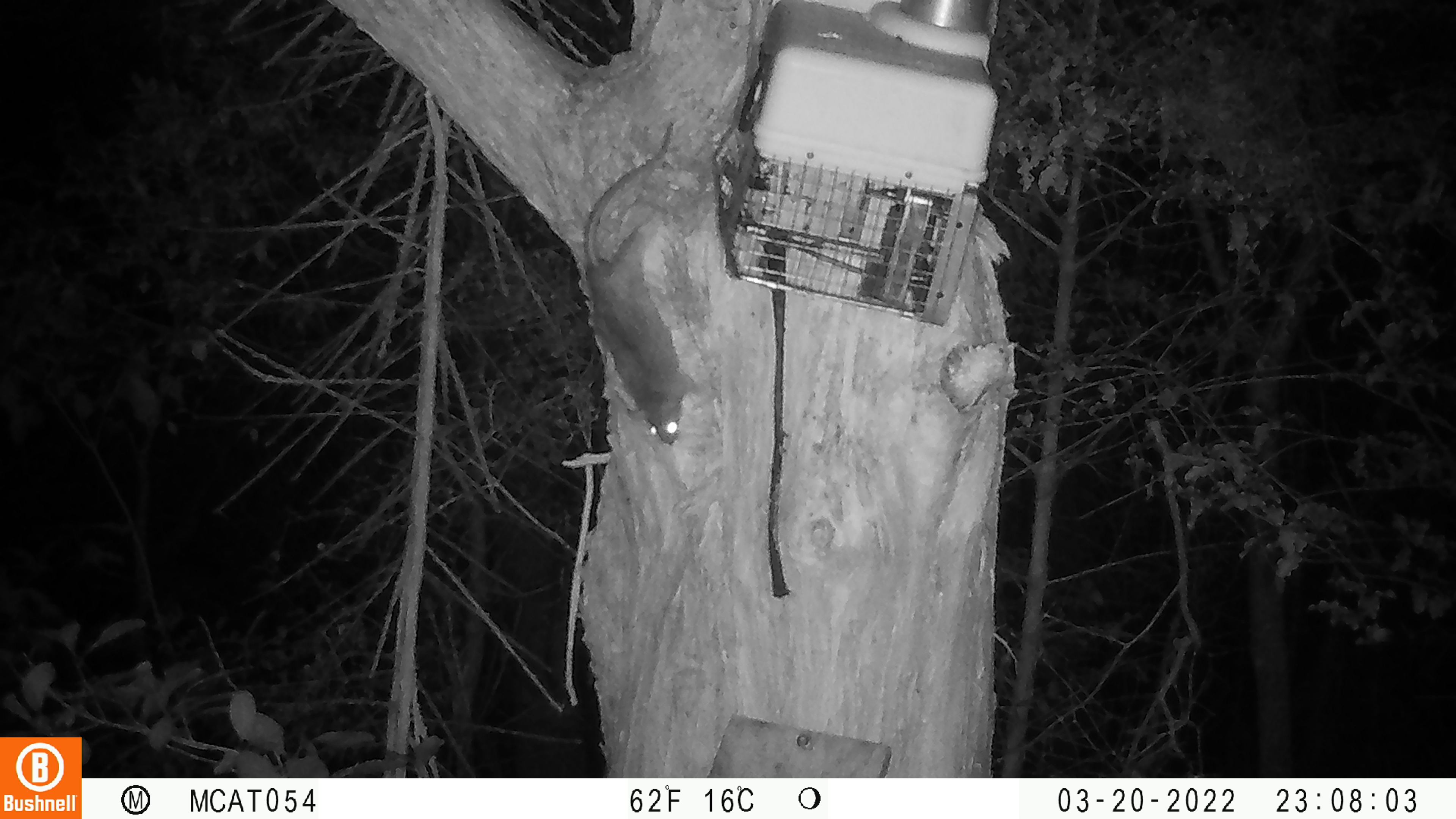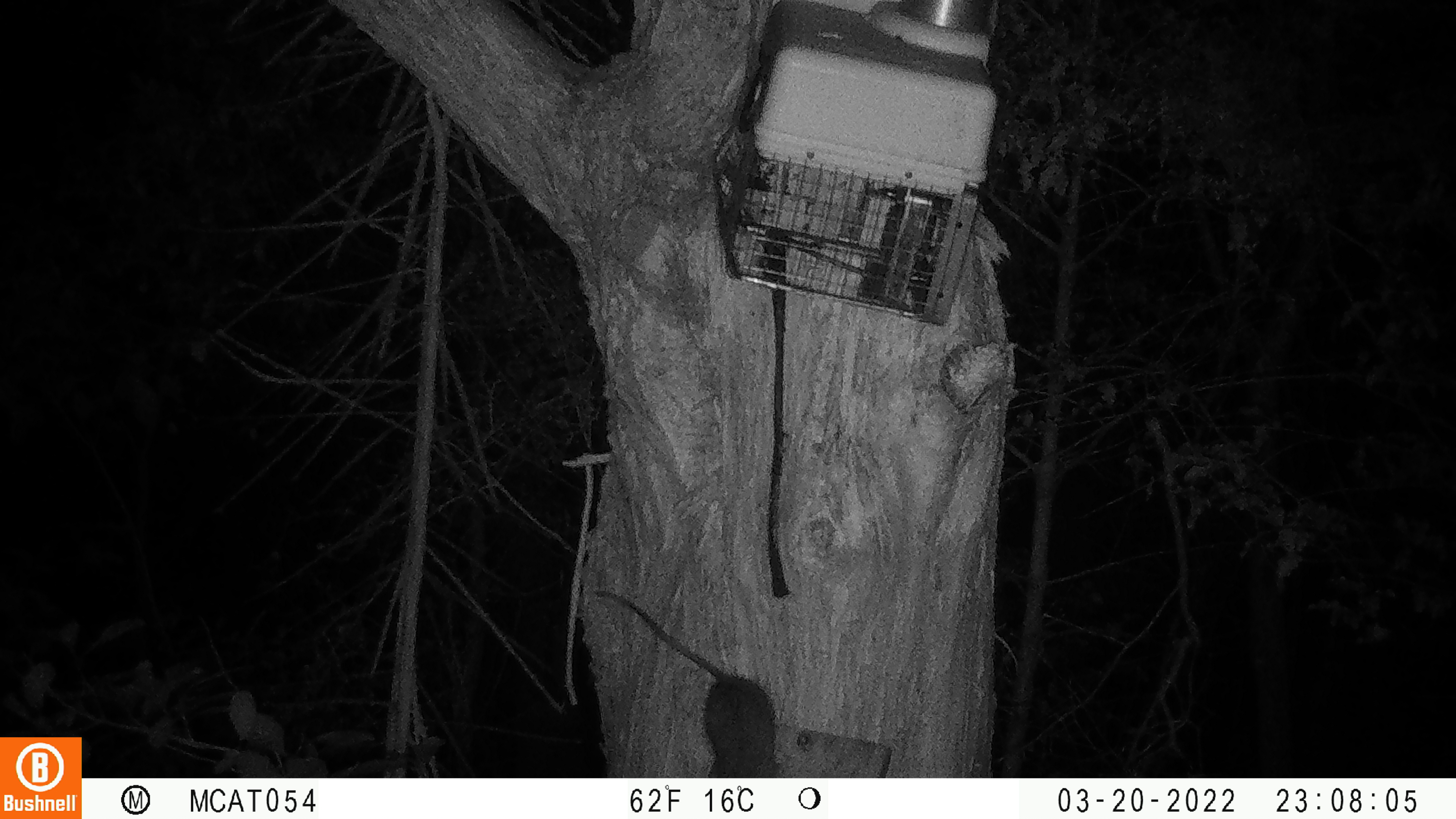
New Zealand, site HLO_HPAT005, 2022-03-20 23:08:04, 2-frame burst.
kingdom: Animalia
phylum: Chordata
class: Mammalia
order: Rodentia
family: Muridae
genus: Rattus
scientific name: Rattus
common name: rat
Rat (Rattus).